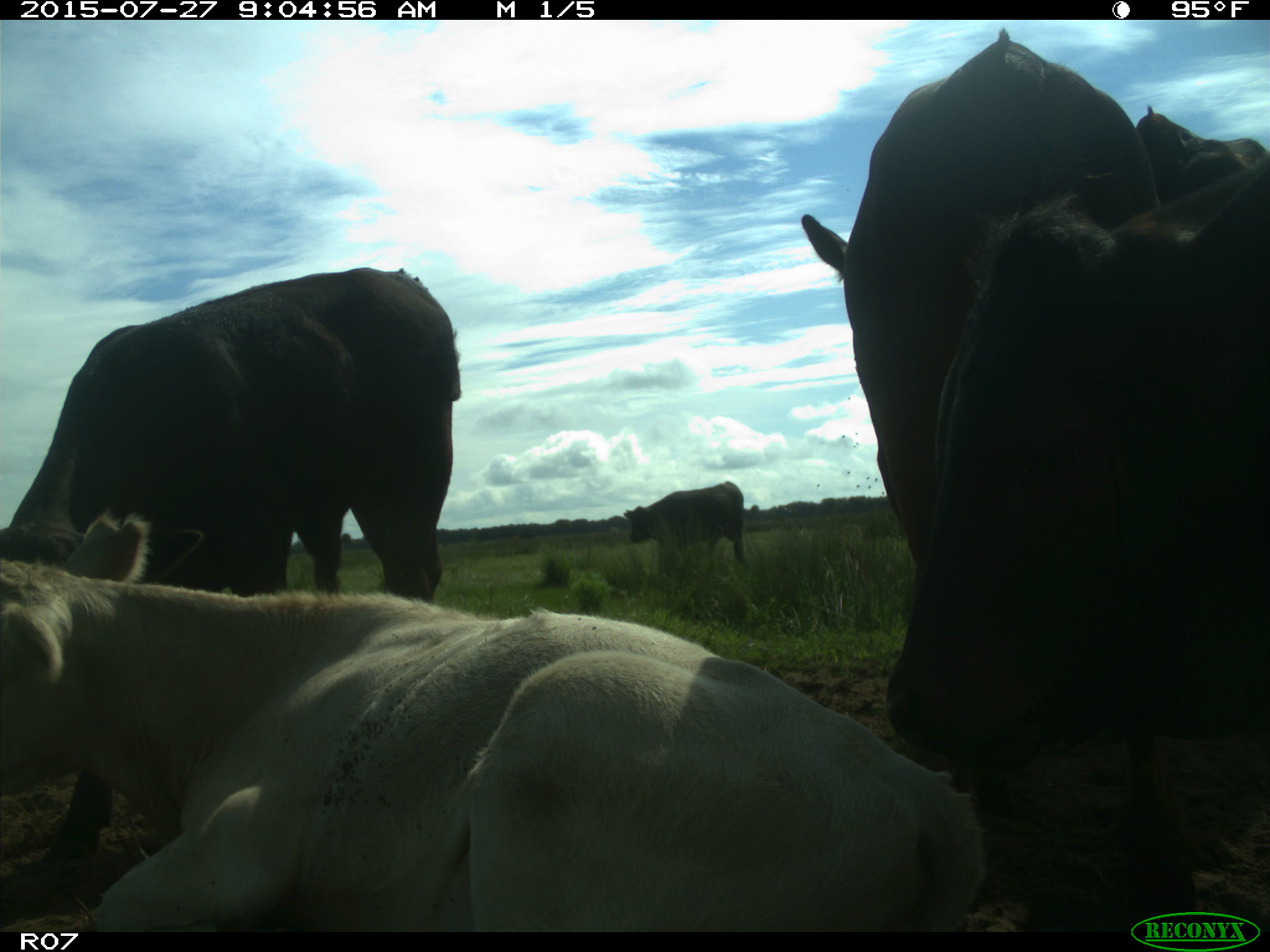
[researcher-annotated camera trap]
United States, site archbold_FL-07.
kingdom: Animalia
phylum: Chordata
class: Mammalia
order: Artiodactyla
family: Bovidae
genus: Bos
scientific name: Bos taurus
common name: domestic cow